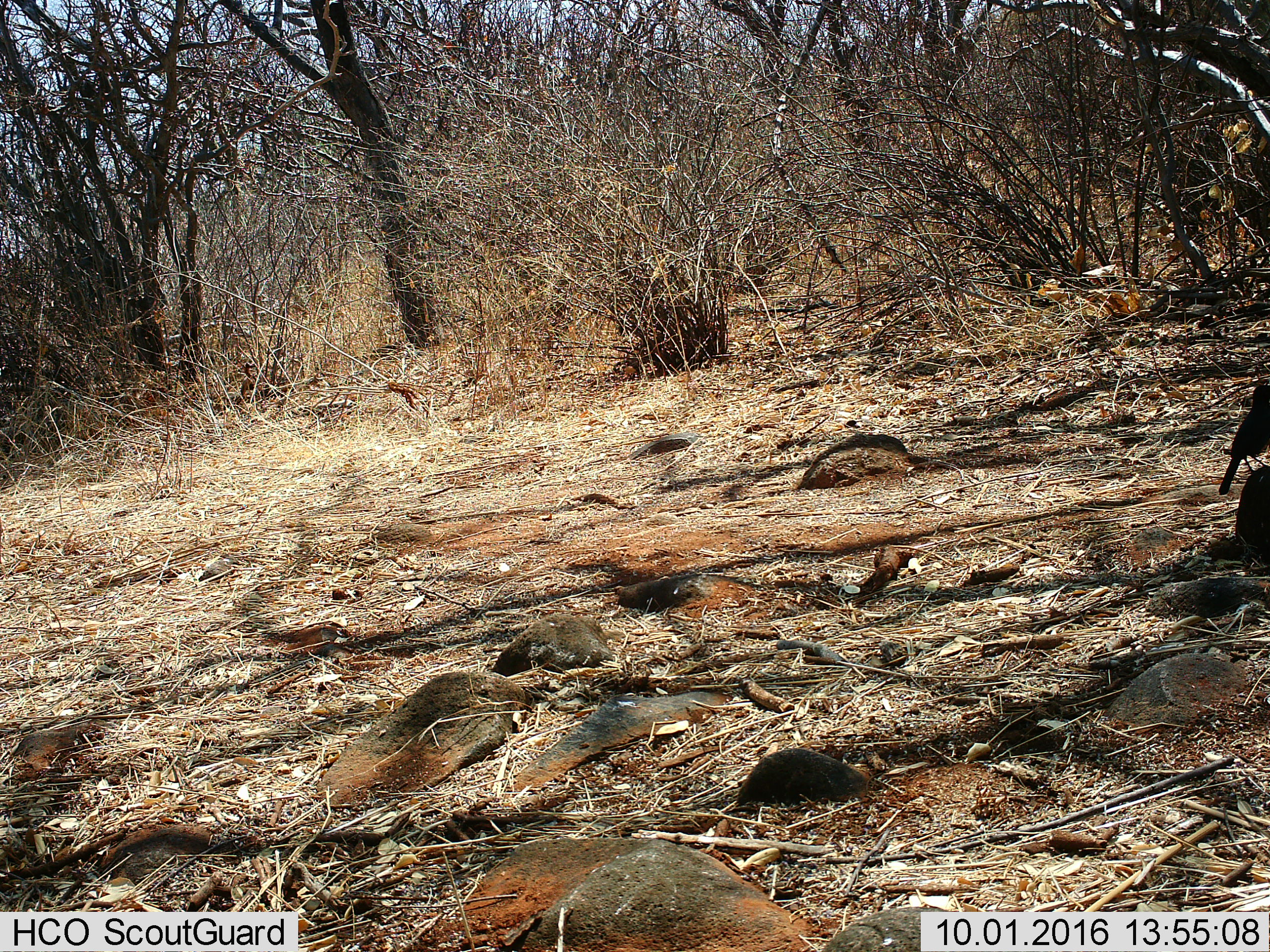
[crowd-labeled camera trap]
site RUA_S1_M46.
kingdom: Animalia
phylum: Chordata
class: Aves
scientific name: Aves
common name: bird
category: birdother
Birdother (bird) (Aves), count 1. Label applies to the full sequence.